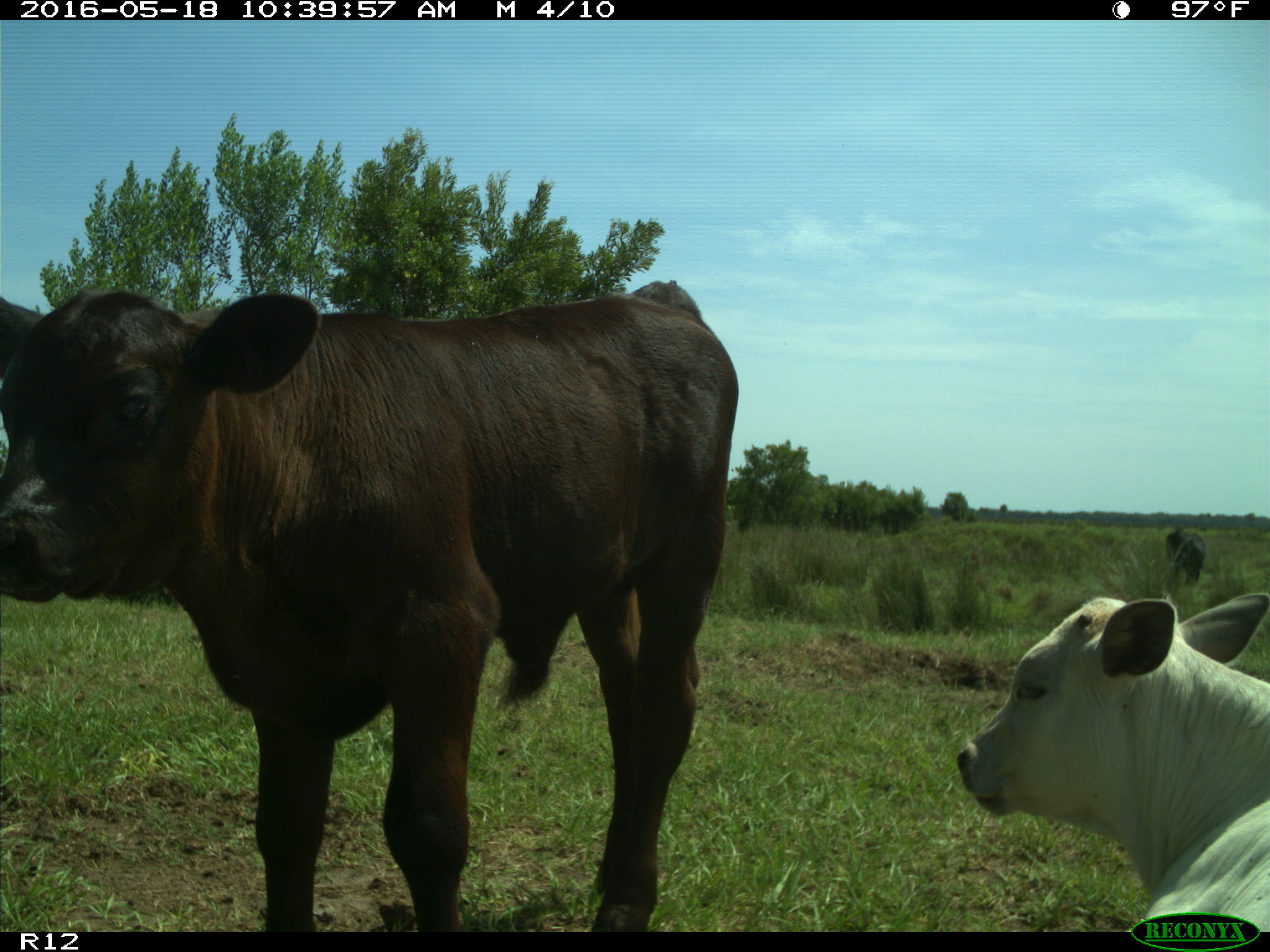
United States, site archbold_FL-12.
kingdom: Animalia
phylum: Chordata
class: Mammalia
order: Artiodactyla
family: Bovidae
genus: Bos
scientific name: Bos taurus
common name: domestic cow